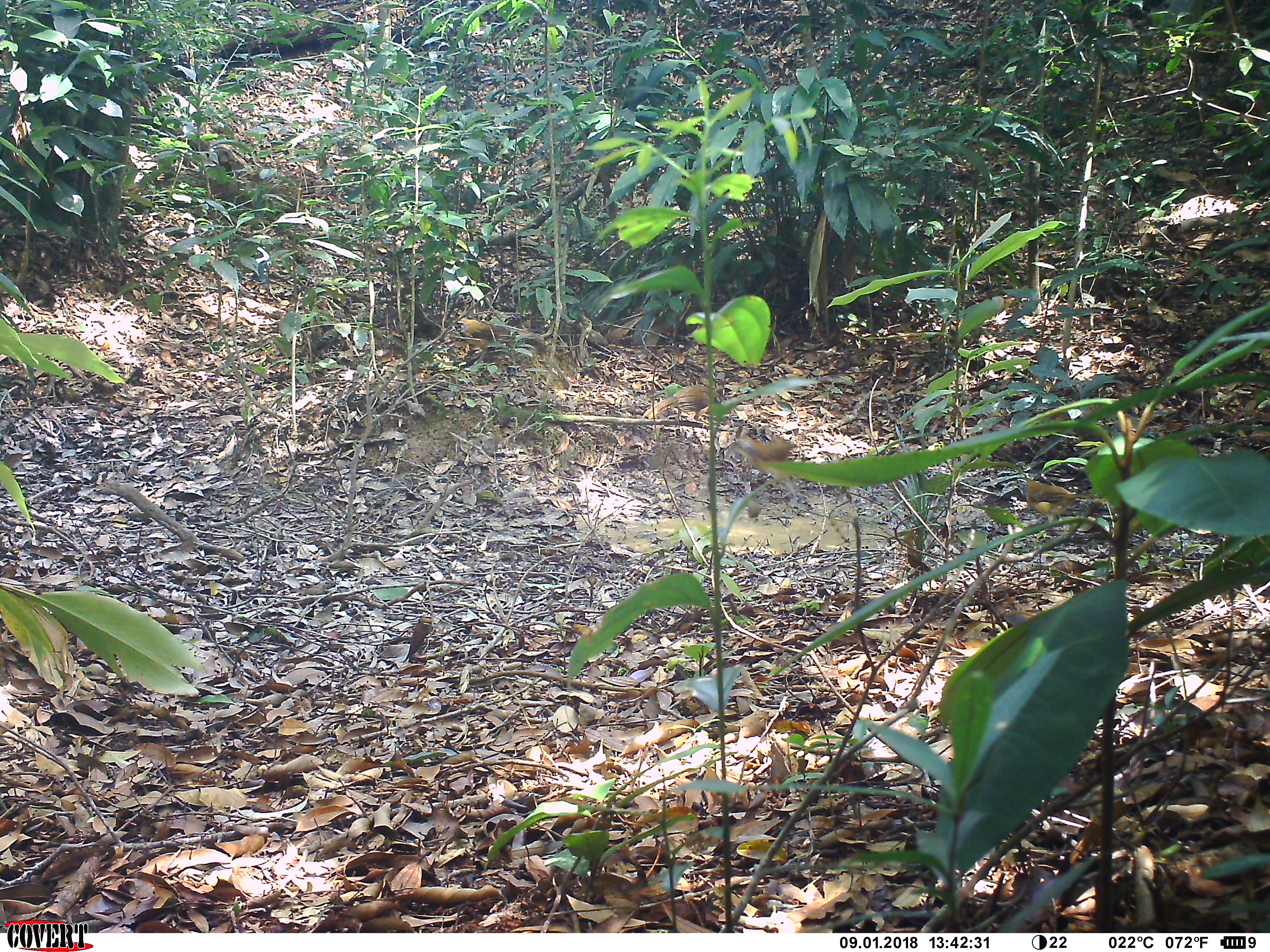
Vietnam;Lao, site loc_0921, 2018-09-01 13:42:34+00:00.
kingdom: Animalia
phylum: Chordata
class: Aves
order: Passeriformes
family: Leiothrichidae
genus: Pterorhinus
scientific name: Pterorhinus pectoralis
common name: necklaced laughingthrush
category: necklaced laughingthrush sp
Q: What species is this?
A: Necklaced laughingthrush sp (necklaced laughingthrush) (Pterorhinus pectoralis).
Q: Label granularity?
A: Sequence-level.